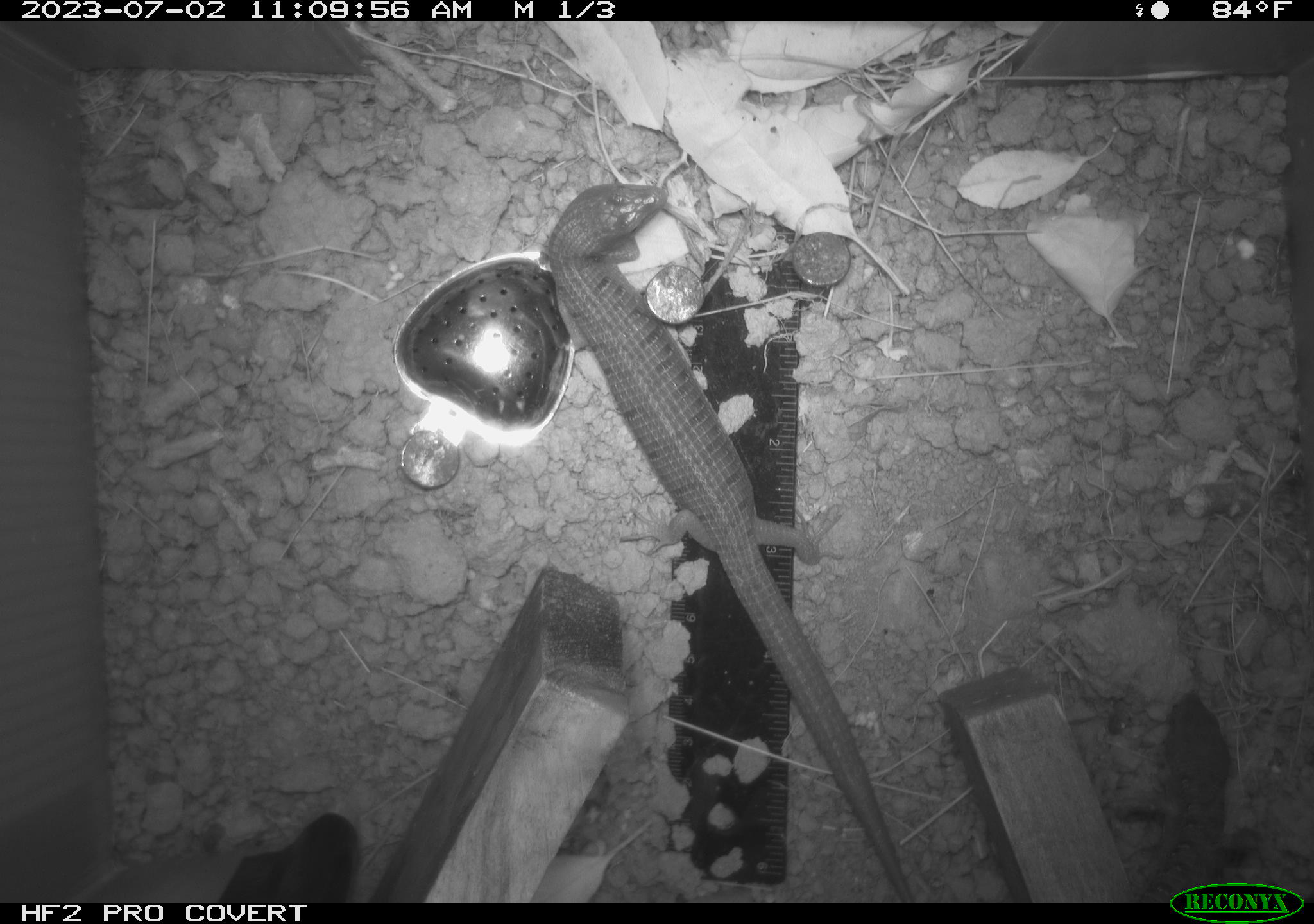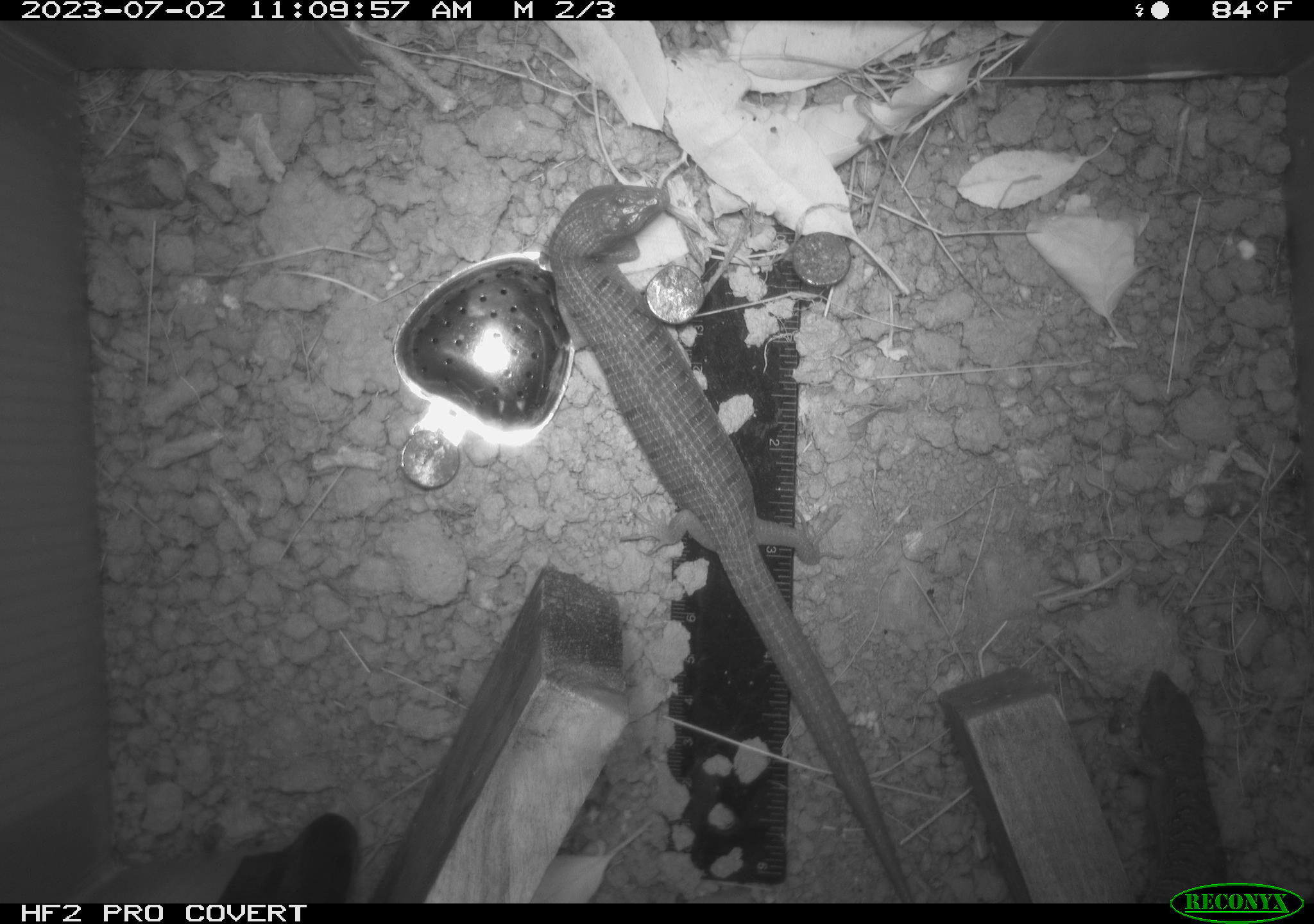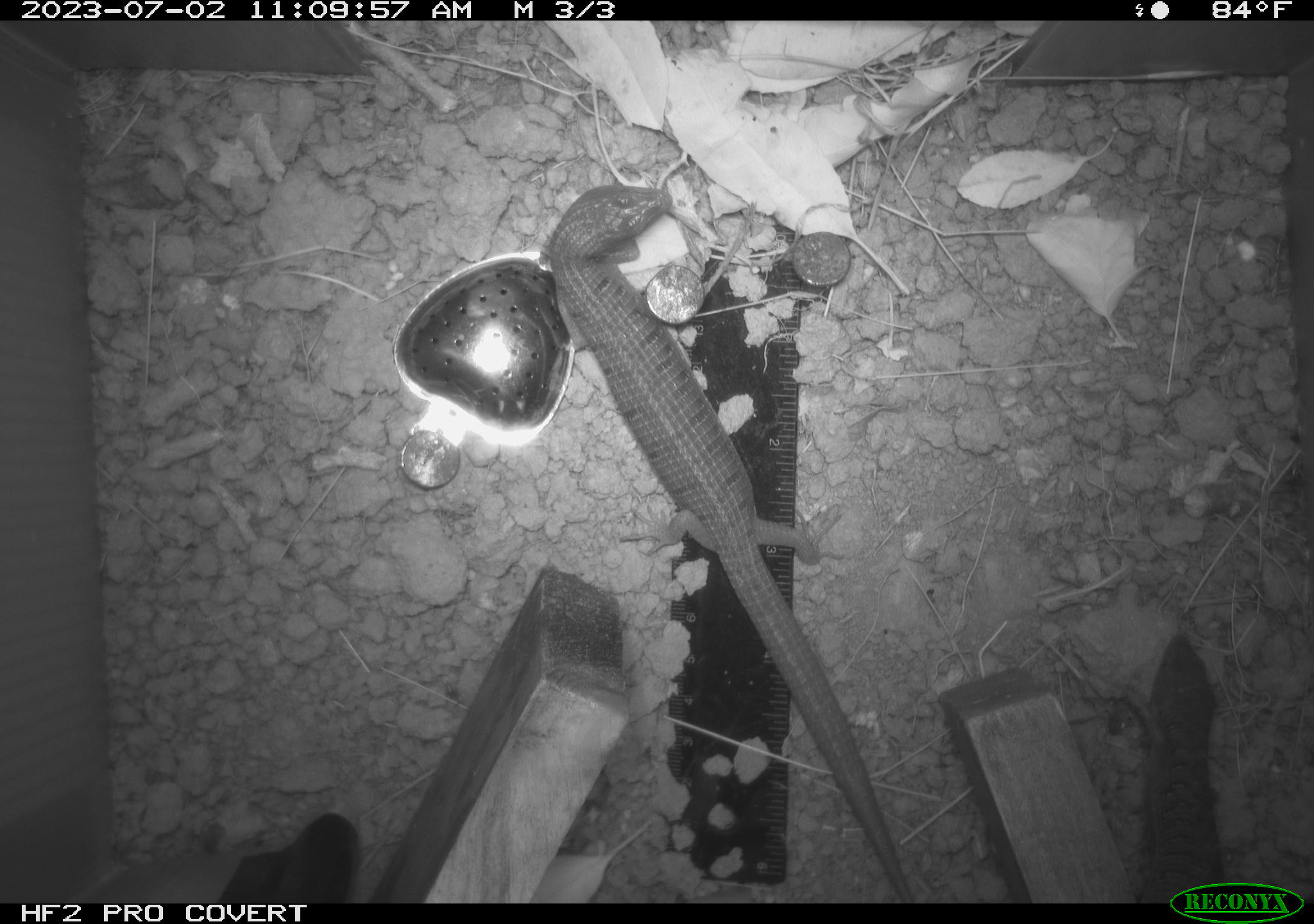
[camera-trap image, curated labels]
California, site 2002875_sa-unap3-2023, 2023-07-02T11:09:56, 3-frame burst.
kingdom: Animalia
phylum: Chordata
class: Reptilia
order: Squamata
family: Anguidae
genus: Elgaria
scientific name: Elgaria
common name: alligator lizards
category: elgaria species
Elgaria species (alligator lizards) (Elgaria).